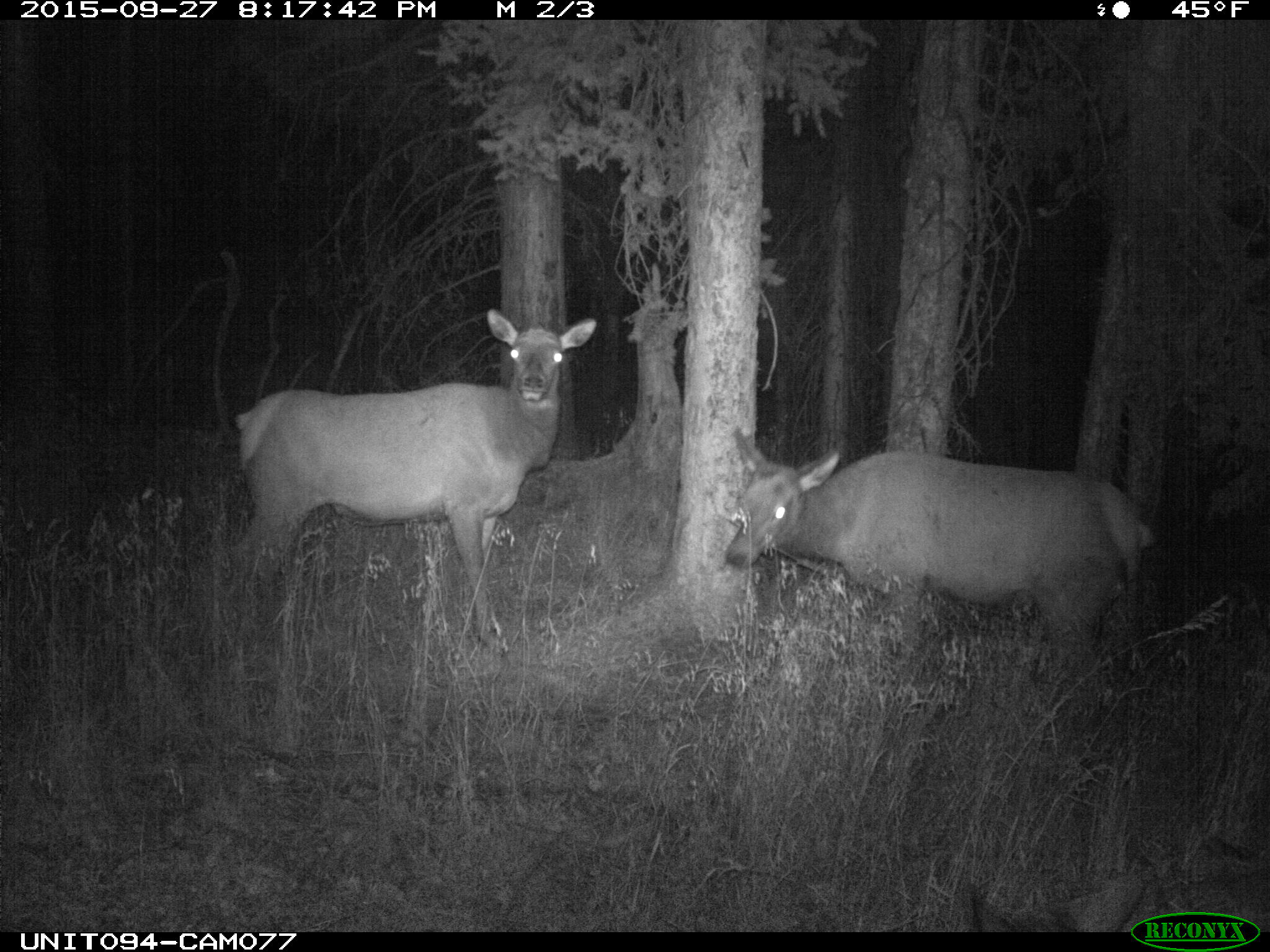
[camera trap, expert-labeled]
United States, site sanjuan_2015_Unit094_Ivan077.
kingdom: Animalia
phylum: Chordata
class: Mammalia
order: Artiodactyla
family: Cervidae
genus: Cervus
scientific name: Cervus elaphus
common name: red deer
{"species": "Cervus elaphus (red deer)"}